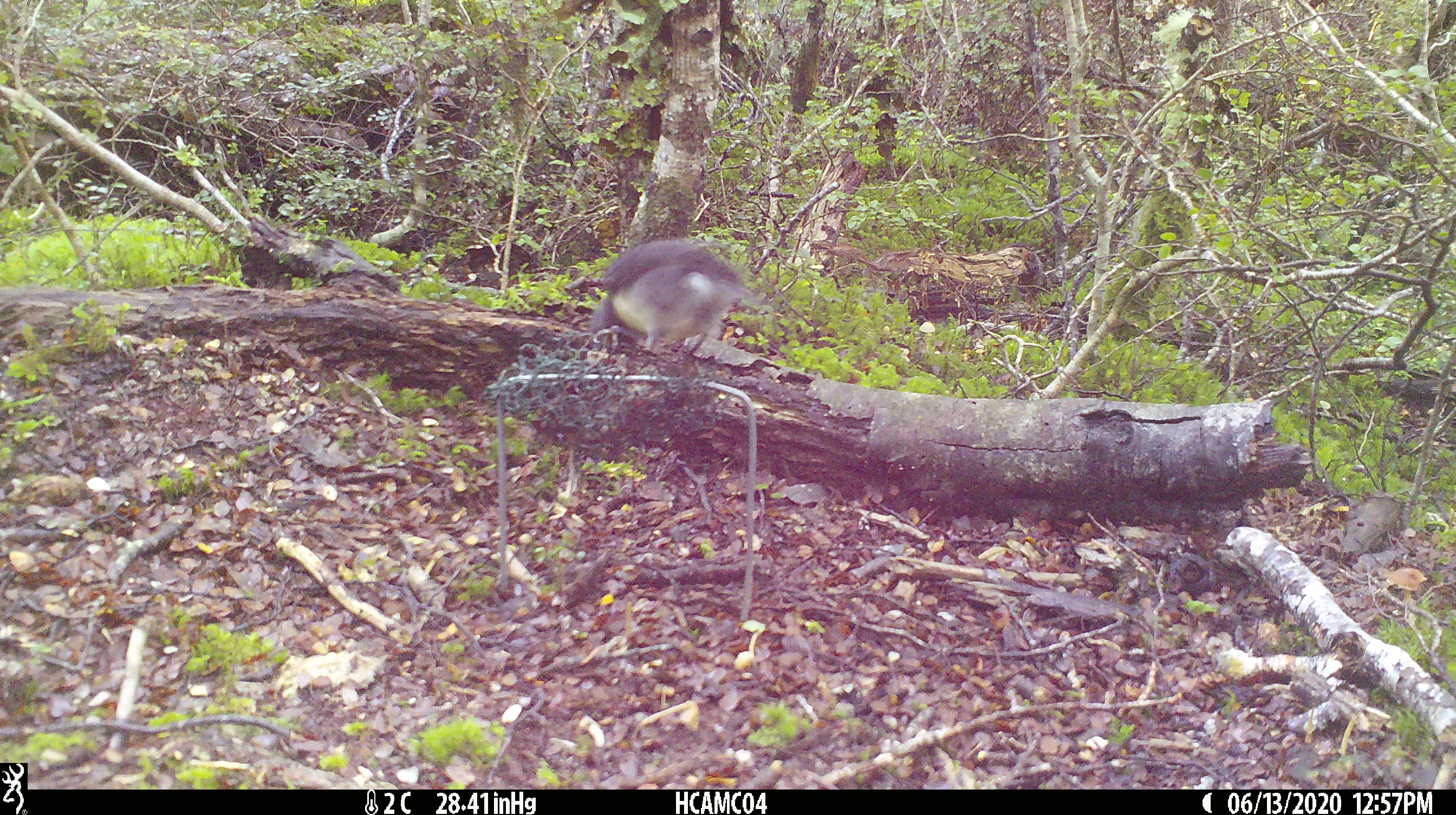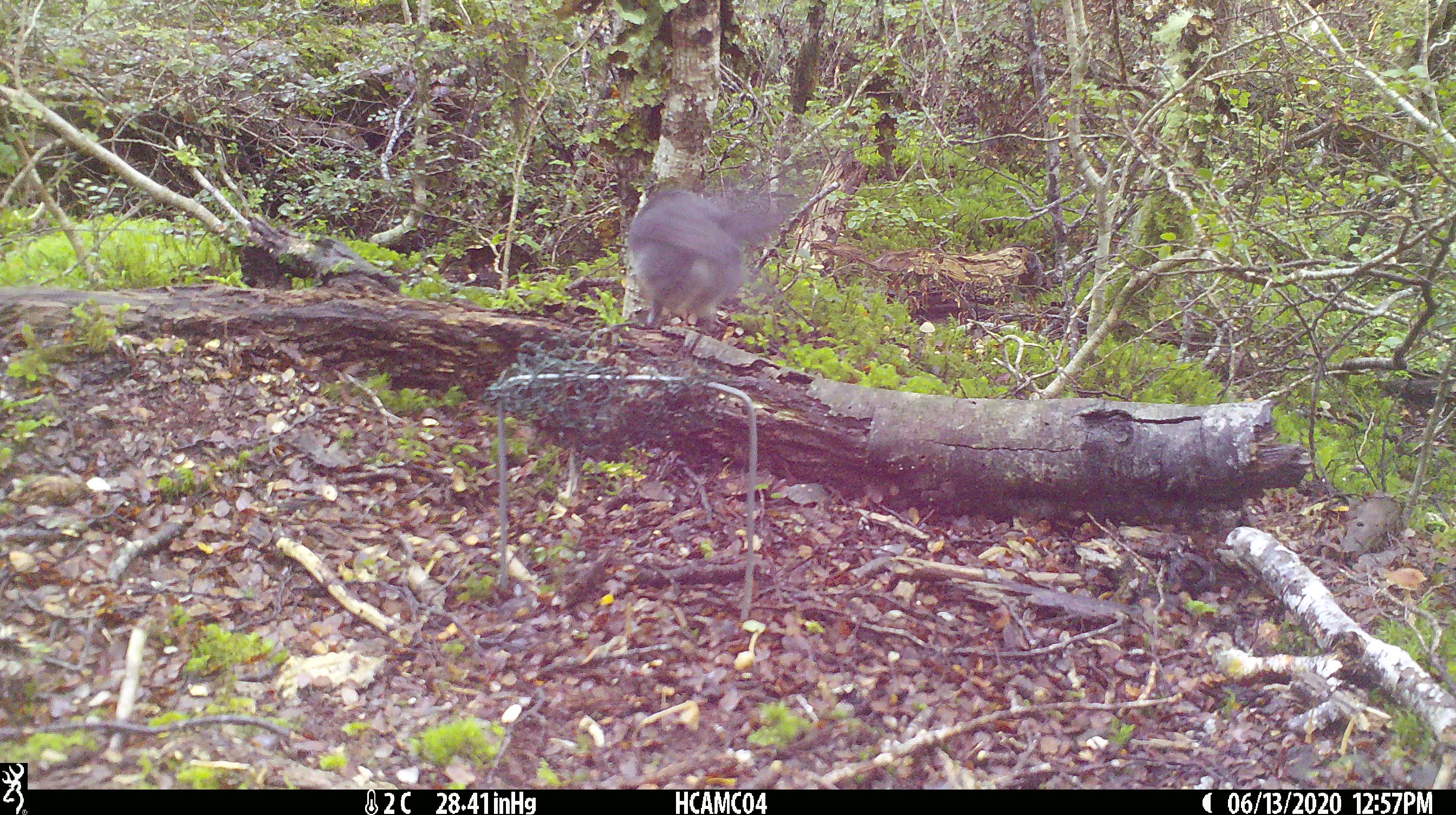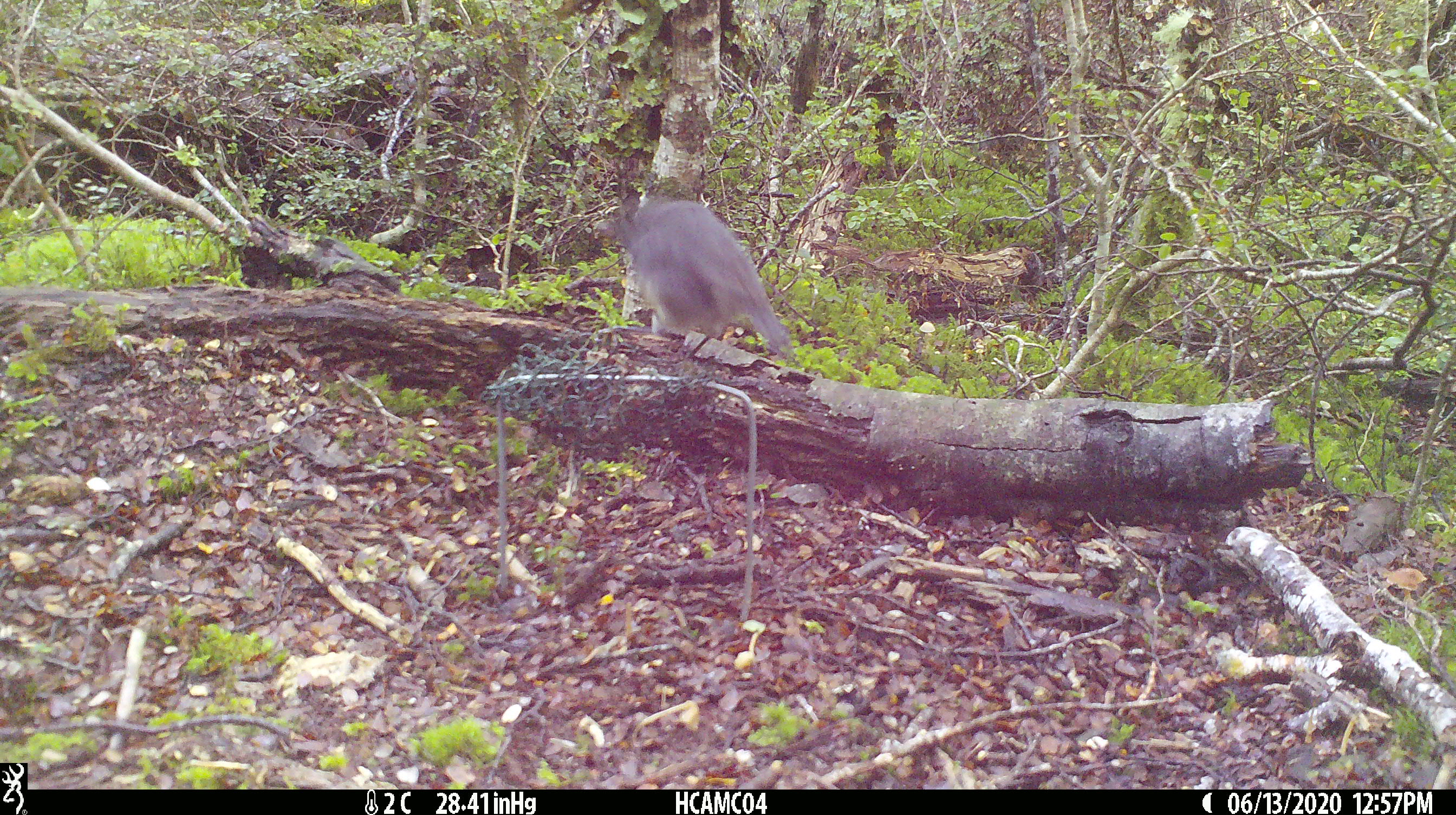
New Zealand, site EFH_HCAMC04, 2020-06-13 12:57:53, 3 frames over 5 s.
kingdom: Animalia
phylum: Chordata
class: Aves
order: Passeriformes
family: Petroicidae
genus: Petroica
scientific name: Petroica australis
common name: new zealand robin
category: robin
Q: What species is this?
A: Robin (new zealand robin) (Petroica australis).